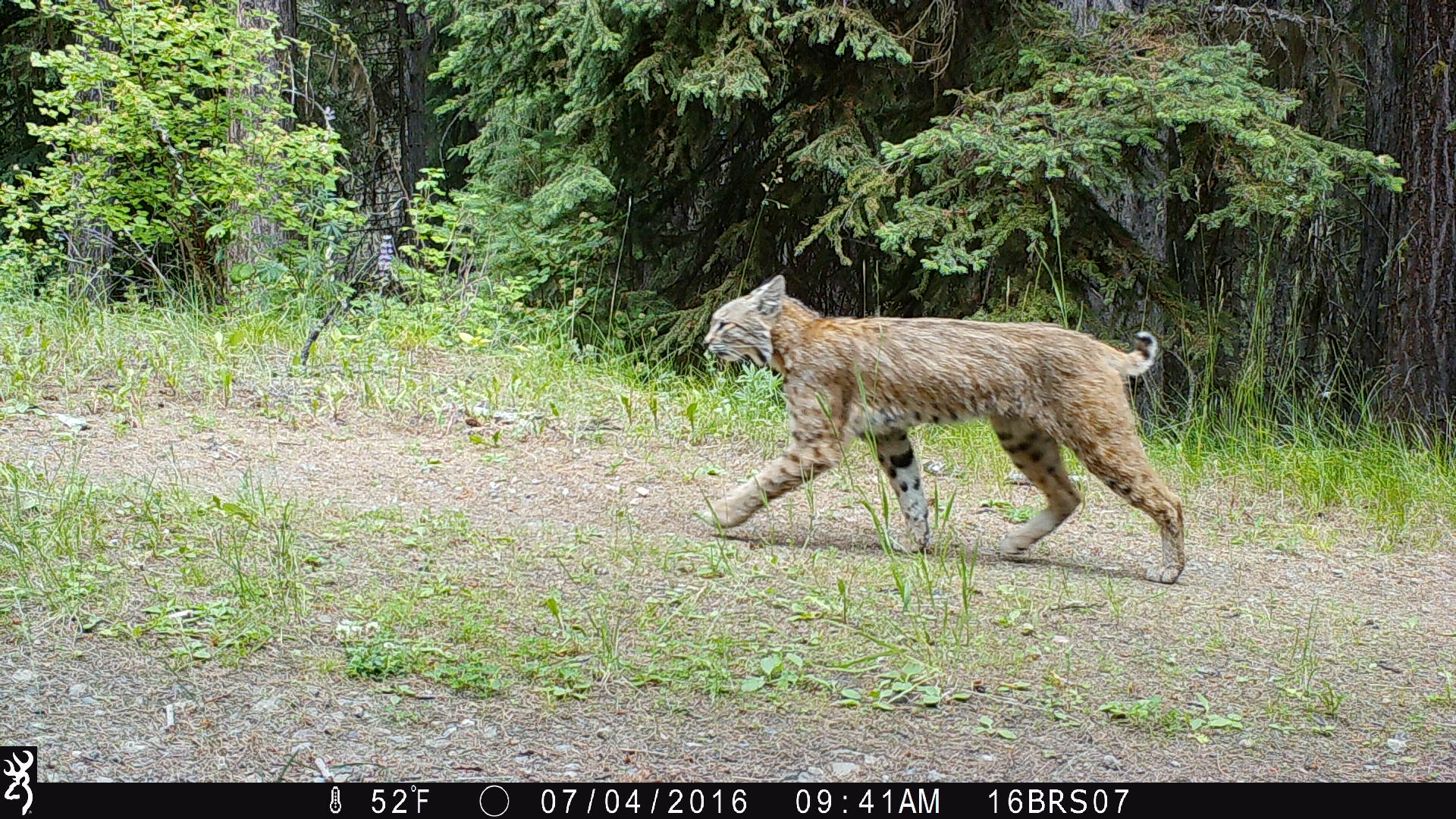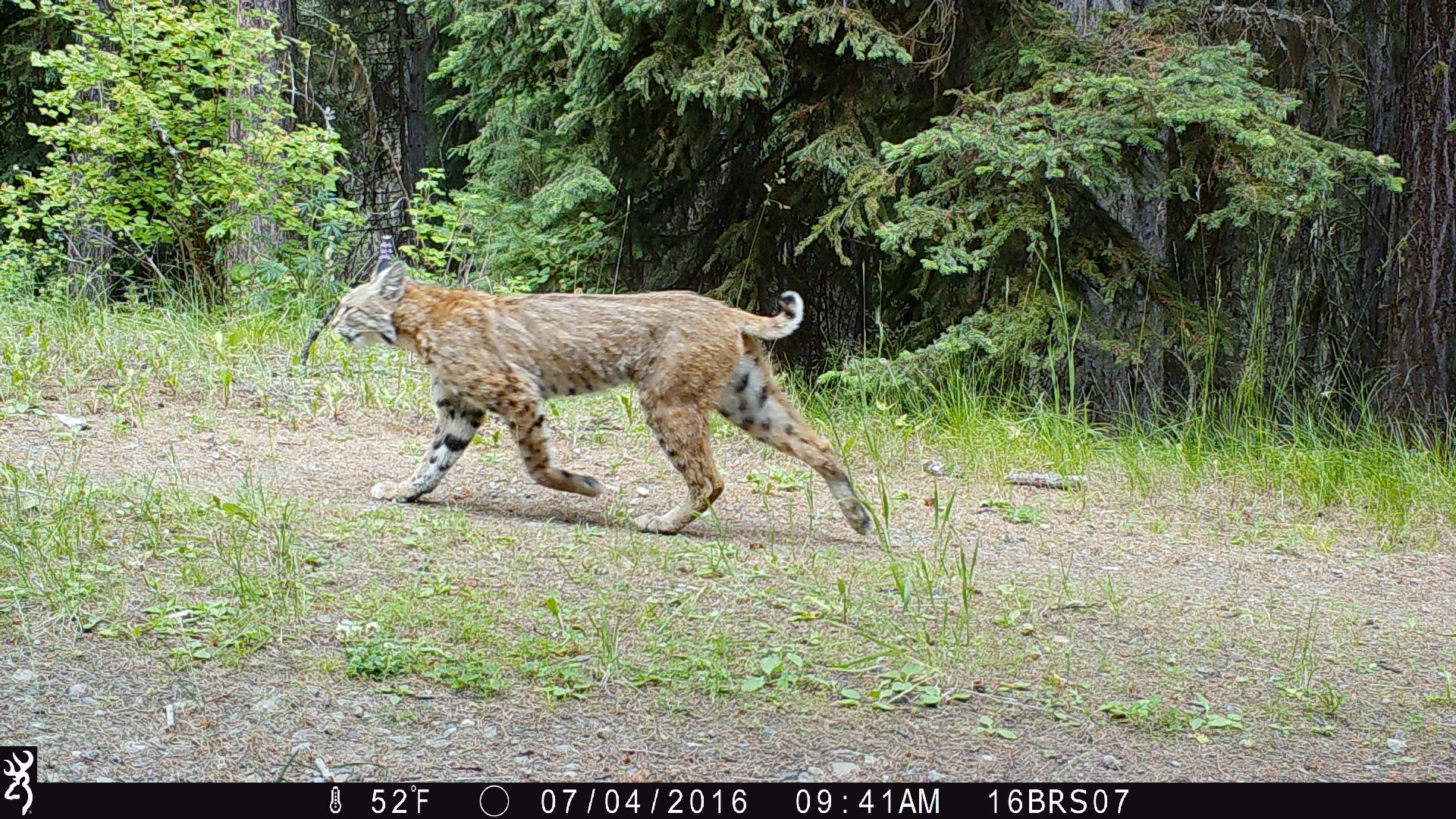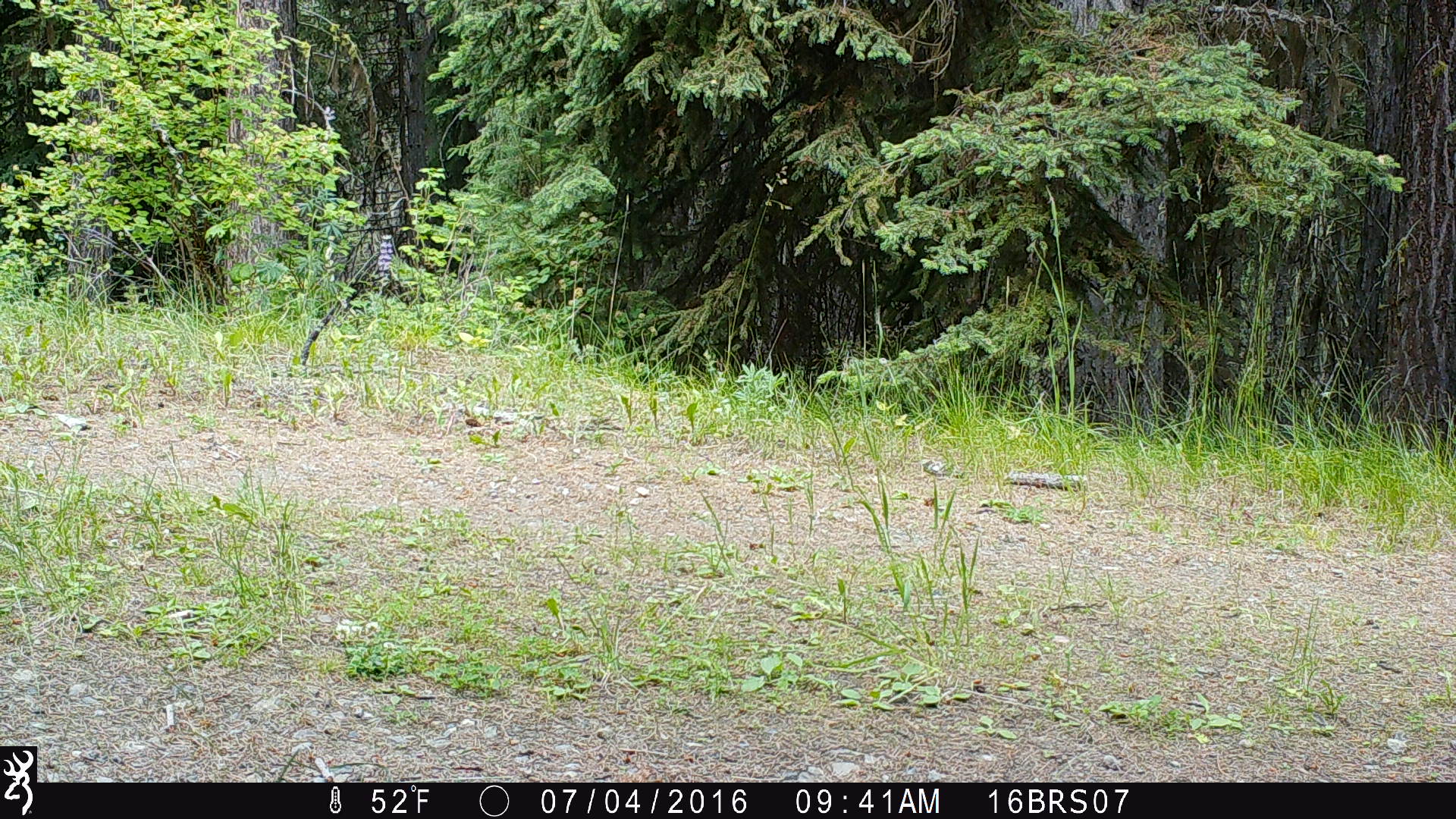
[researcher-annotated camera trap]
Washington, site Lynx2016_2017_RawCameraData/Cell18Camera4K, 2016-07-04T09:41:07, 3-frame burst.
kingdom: Animalia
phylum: Chordata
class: Mammalia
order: Carnivora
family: Felidae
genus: Lynx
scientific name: Lynx rufus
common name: bobcat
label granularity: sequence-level